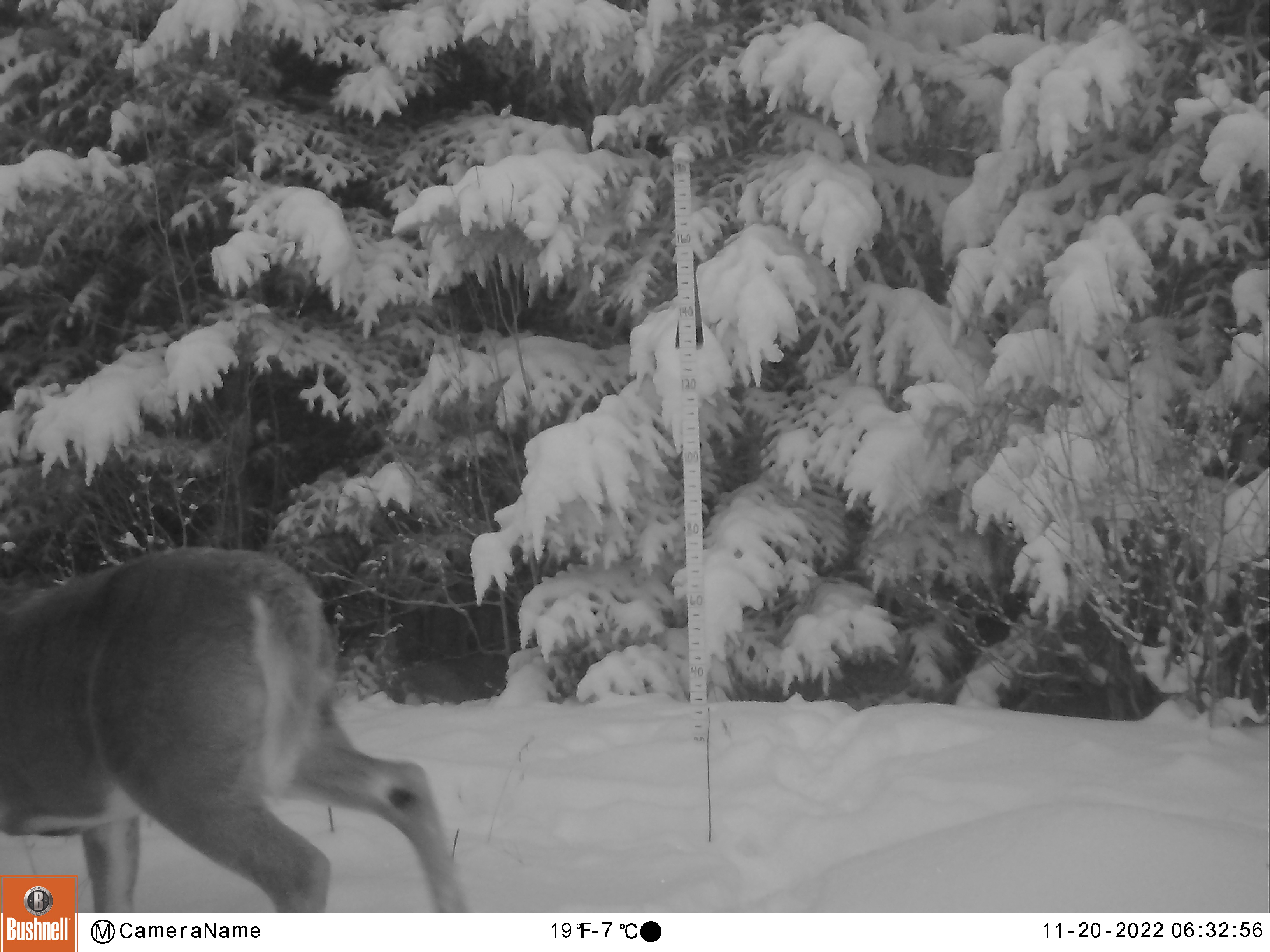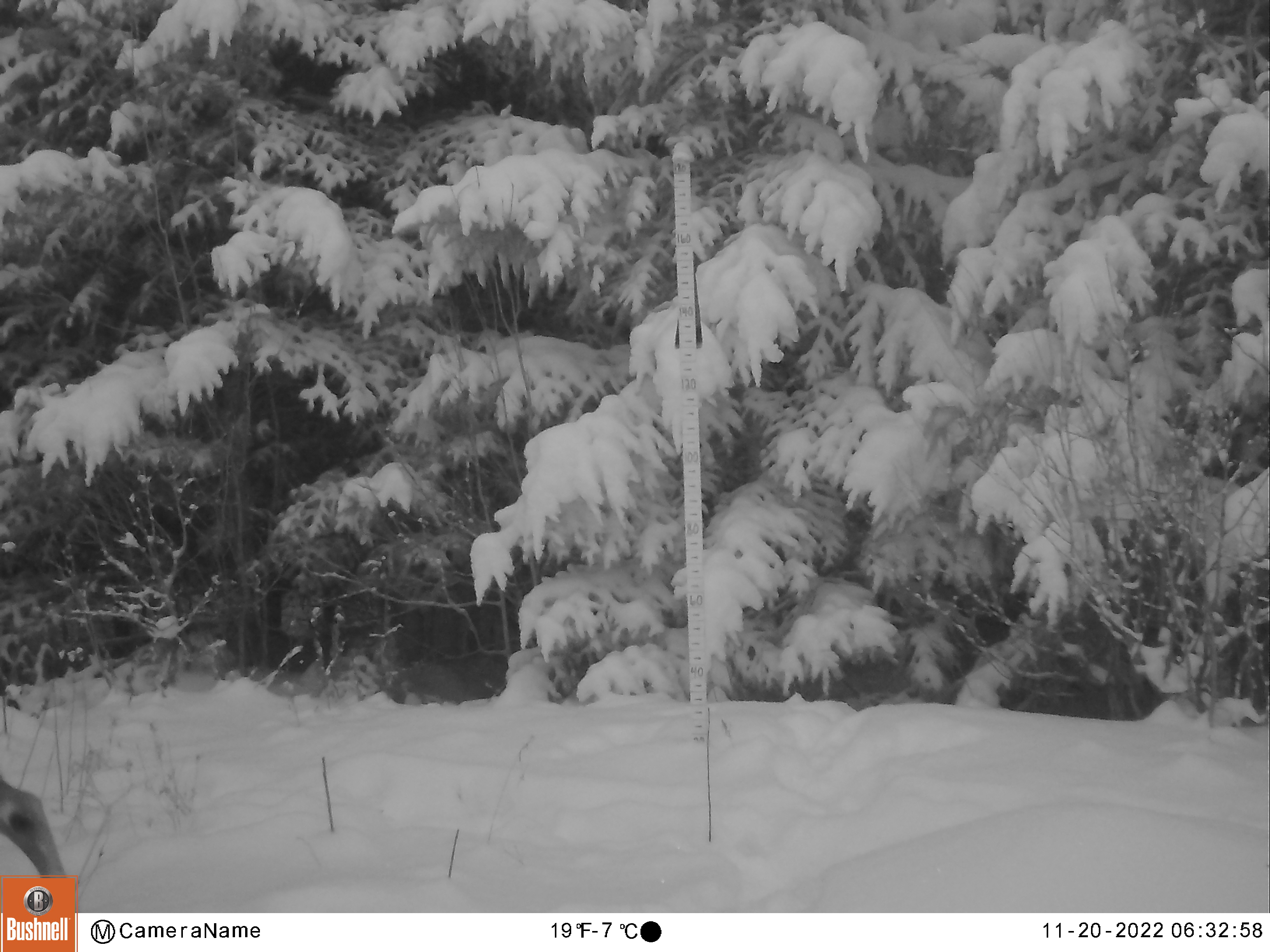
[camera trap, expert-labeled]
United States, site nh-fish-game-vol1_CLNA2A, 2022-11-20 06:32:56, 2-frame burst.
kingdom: Animalia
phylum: Chordata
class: Mammalia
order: Artiodactyla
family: Cervidae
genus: Odocoileus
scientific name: Odocoileus virginianus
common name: white-tailed deer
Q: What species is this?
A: White-tailed deer (Odocoileus virginianus).